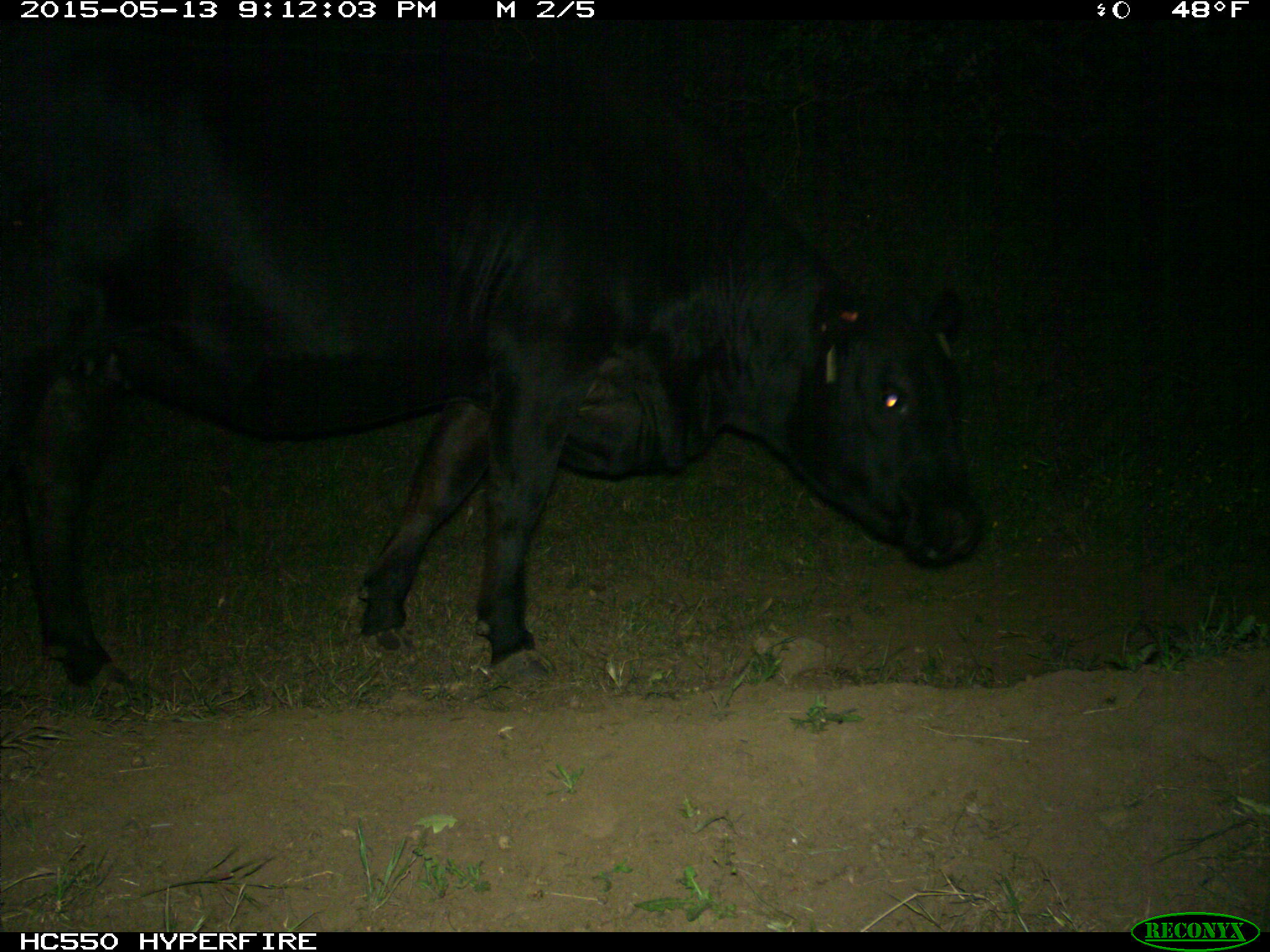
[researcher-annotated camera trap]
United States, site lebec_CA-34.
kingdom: Animalia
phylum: Chordata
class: Mammalia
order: Artiodactyla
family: Bovidae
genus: Bos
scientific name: Bos taurus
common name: domestic cow